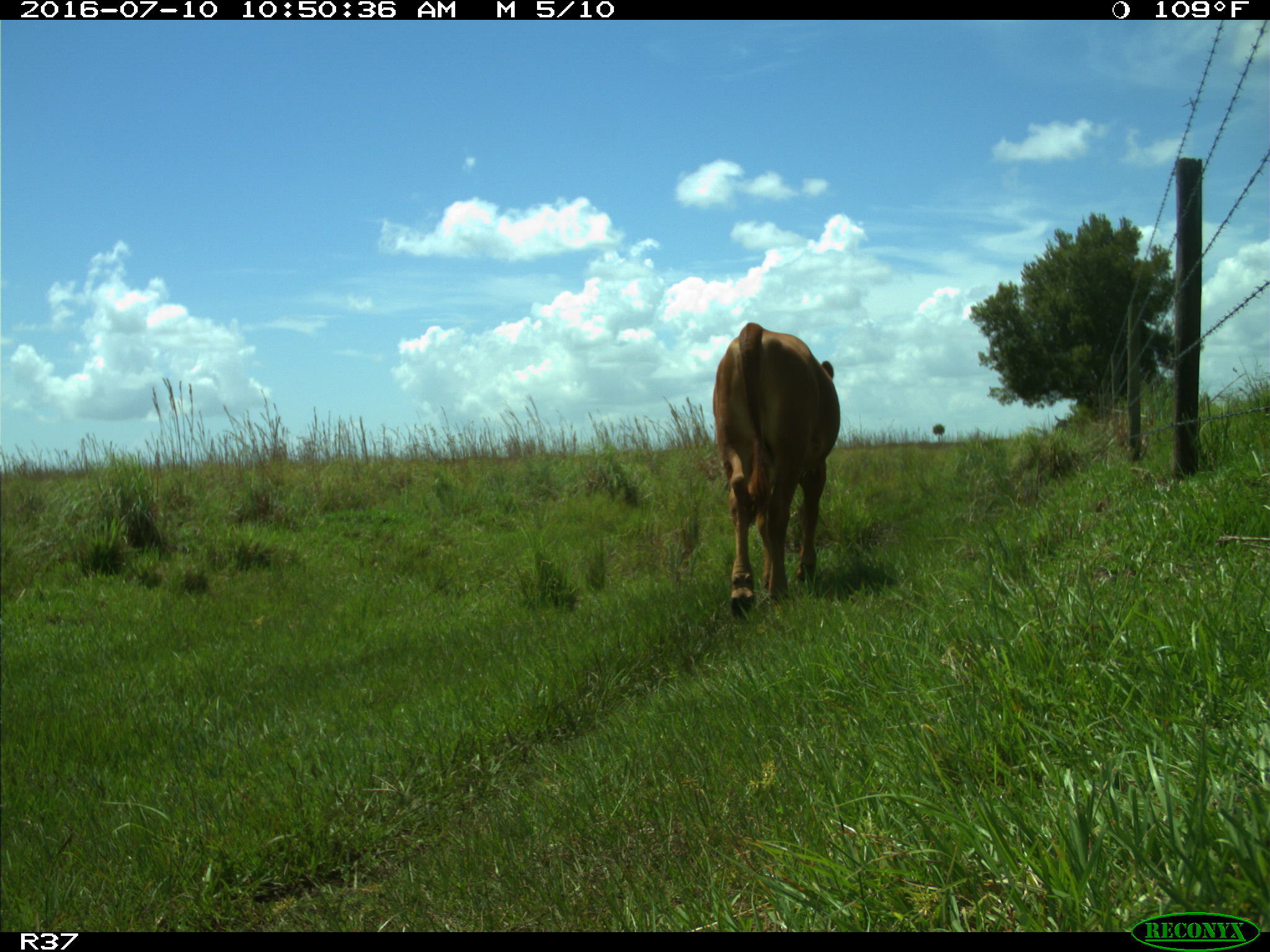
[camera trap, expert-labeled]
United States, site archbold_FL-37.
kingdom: Animalia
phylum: Chordata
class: Mammalia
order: Artiodactyla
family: Bovidae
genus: Bos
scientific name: Bos taurus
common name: domestic cow